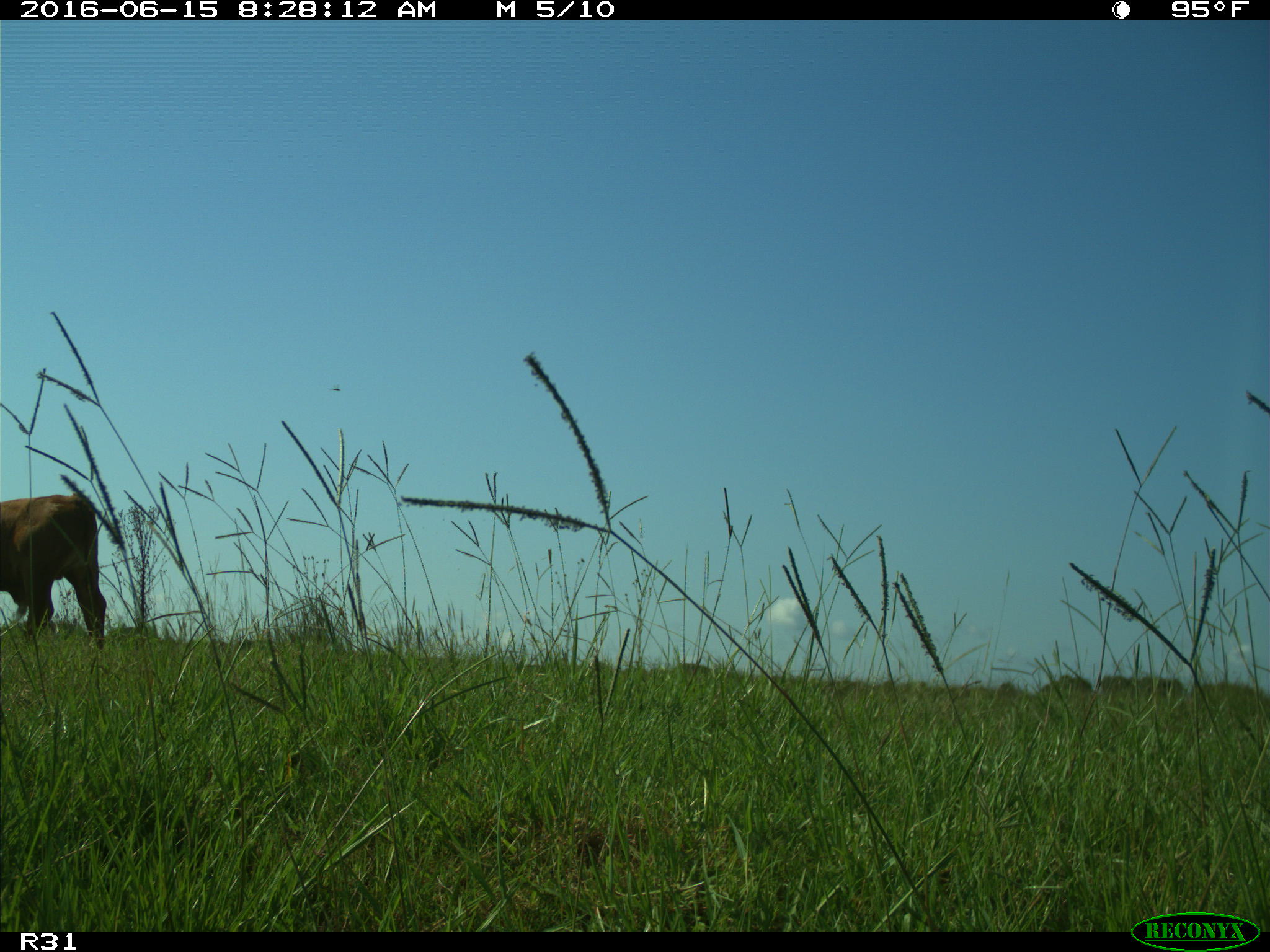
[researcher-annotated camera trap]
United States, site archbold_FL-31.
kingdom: Animalia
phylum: Chordata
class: Mammalia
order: Artiodactyla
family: Bovidae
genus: Bos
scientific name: Bos taurus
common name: domestic cow